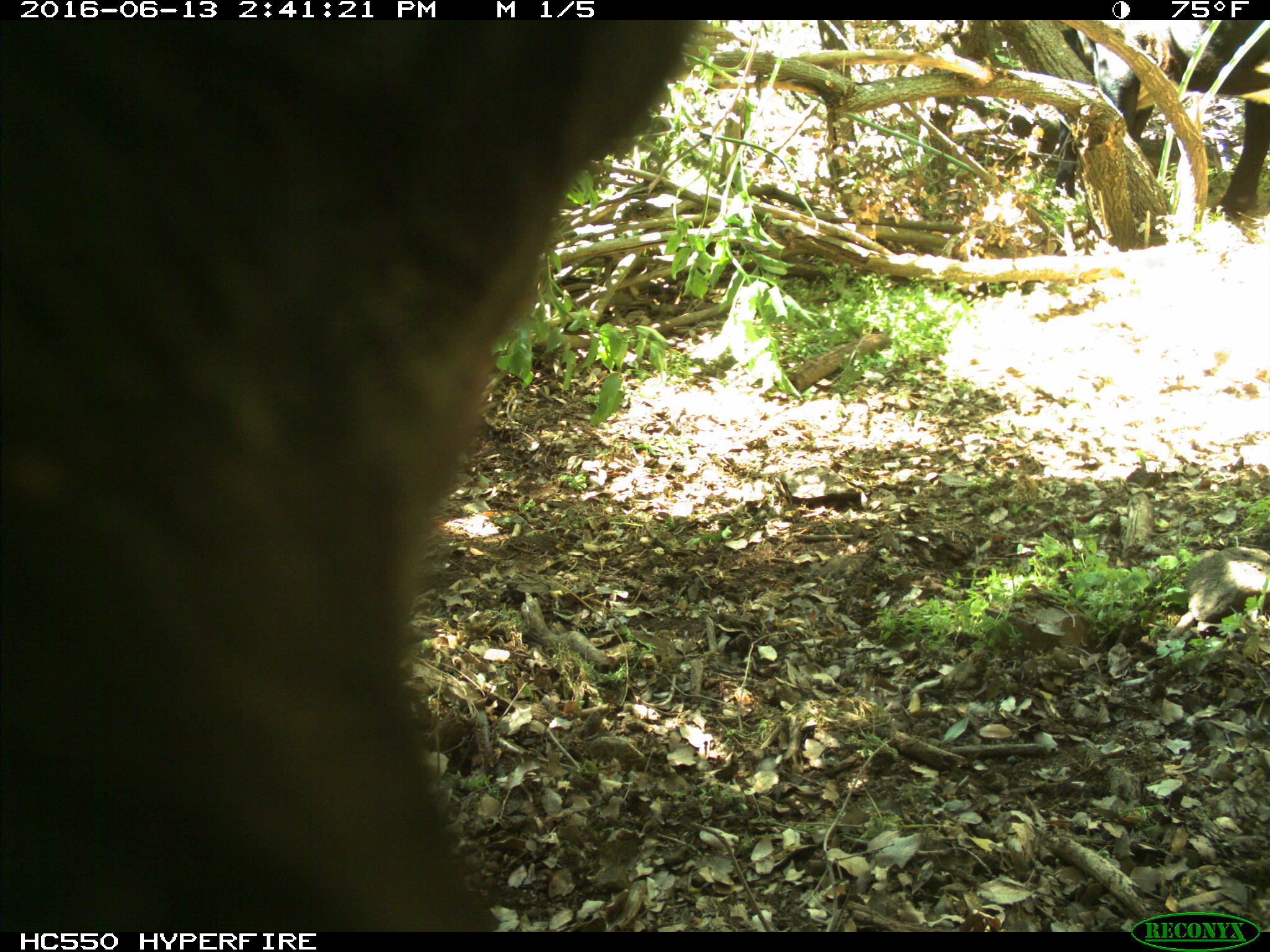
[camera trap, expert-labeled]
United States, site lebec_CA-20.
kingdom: Animalia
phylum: Chordata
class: Mammalia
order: Artiodactyla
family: Bovidae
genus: Bos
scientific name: Bos taurus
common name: domestic cow